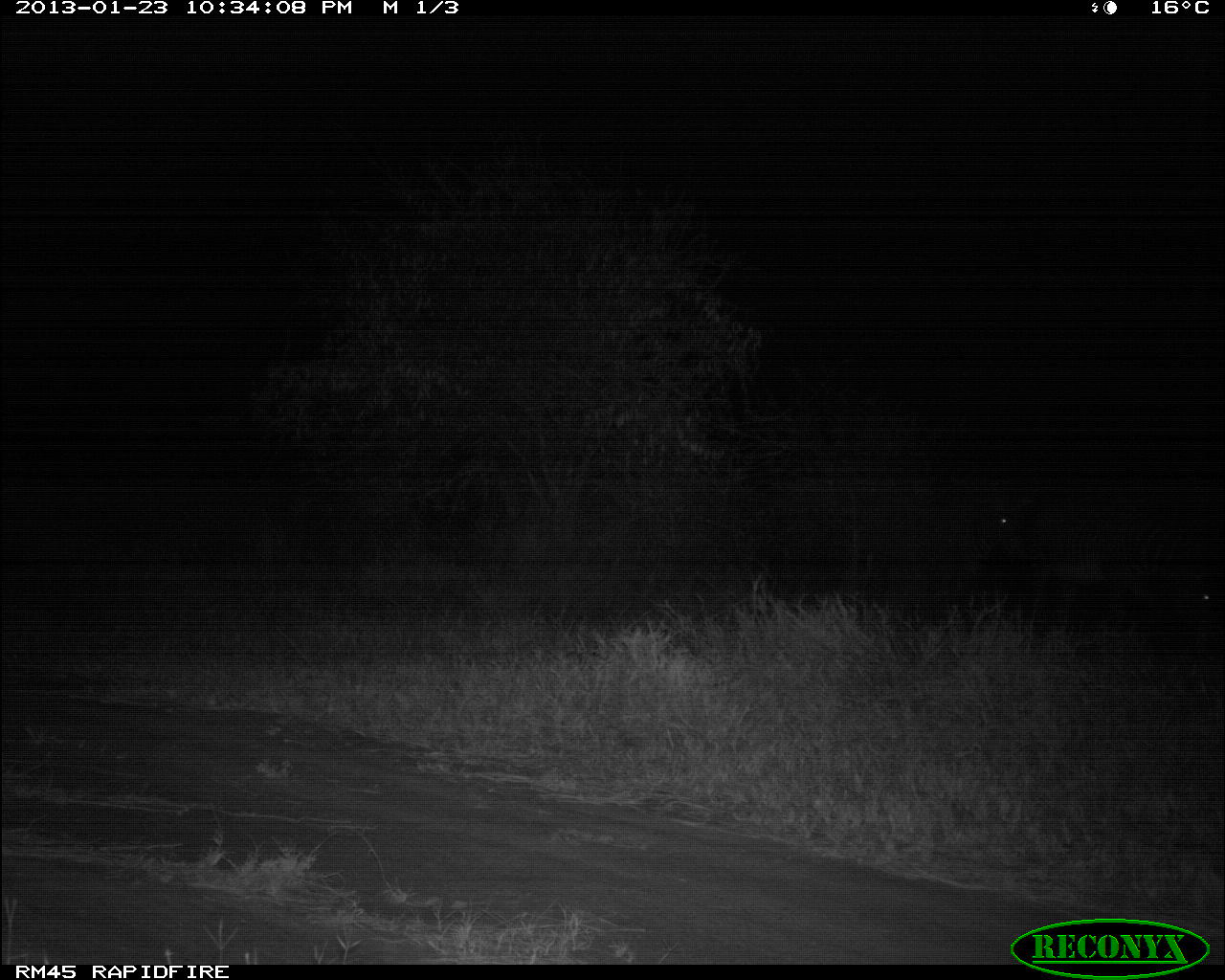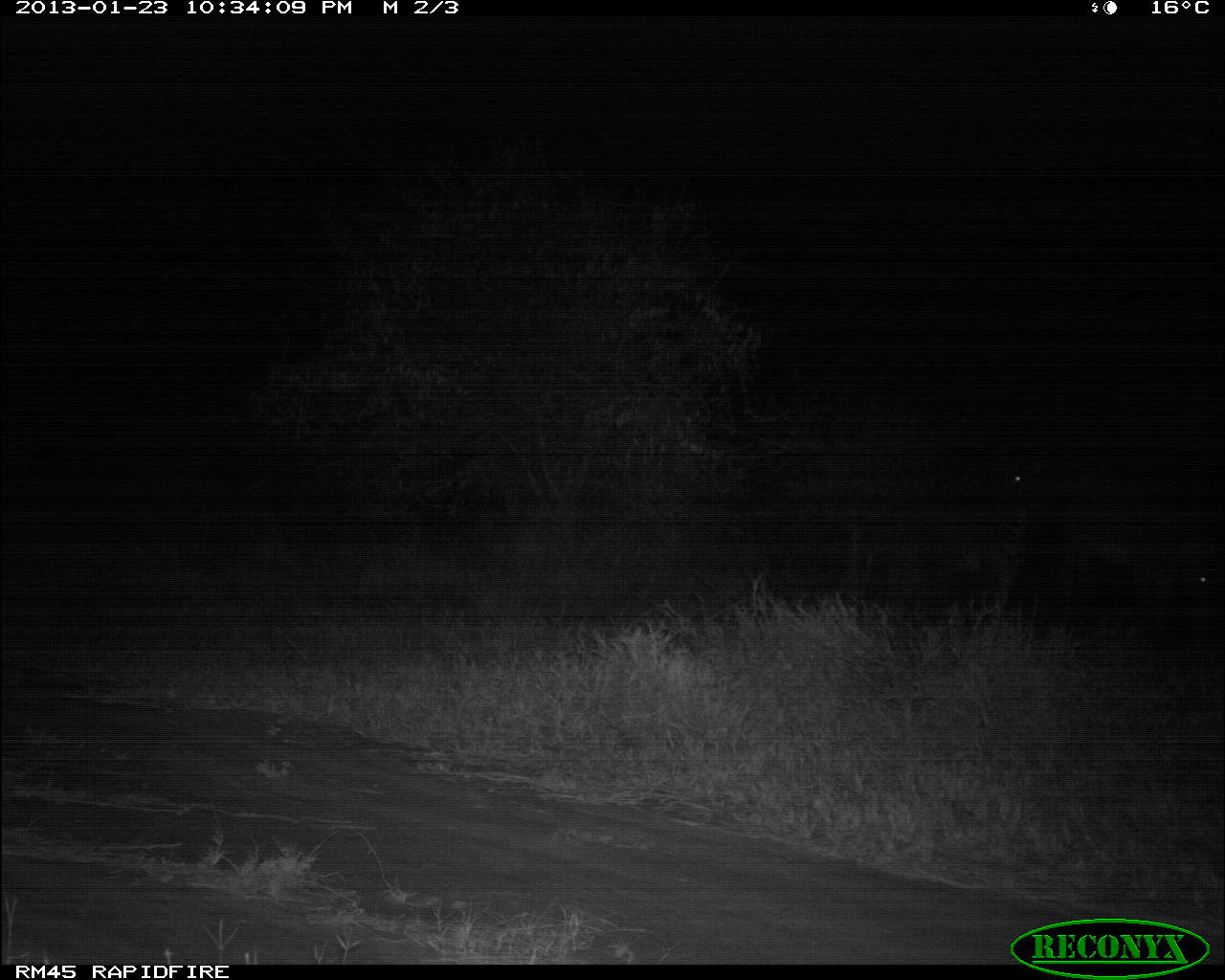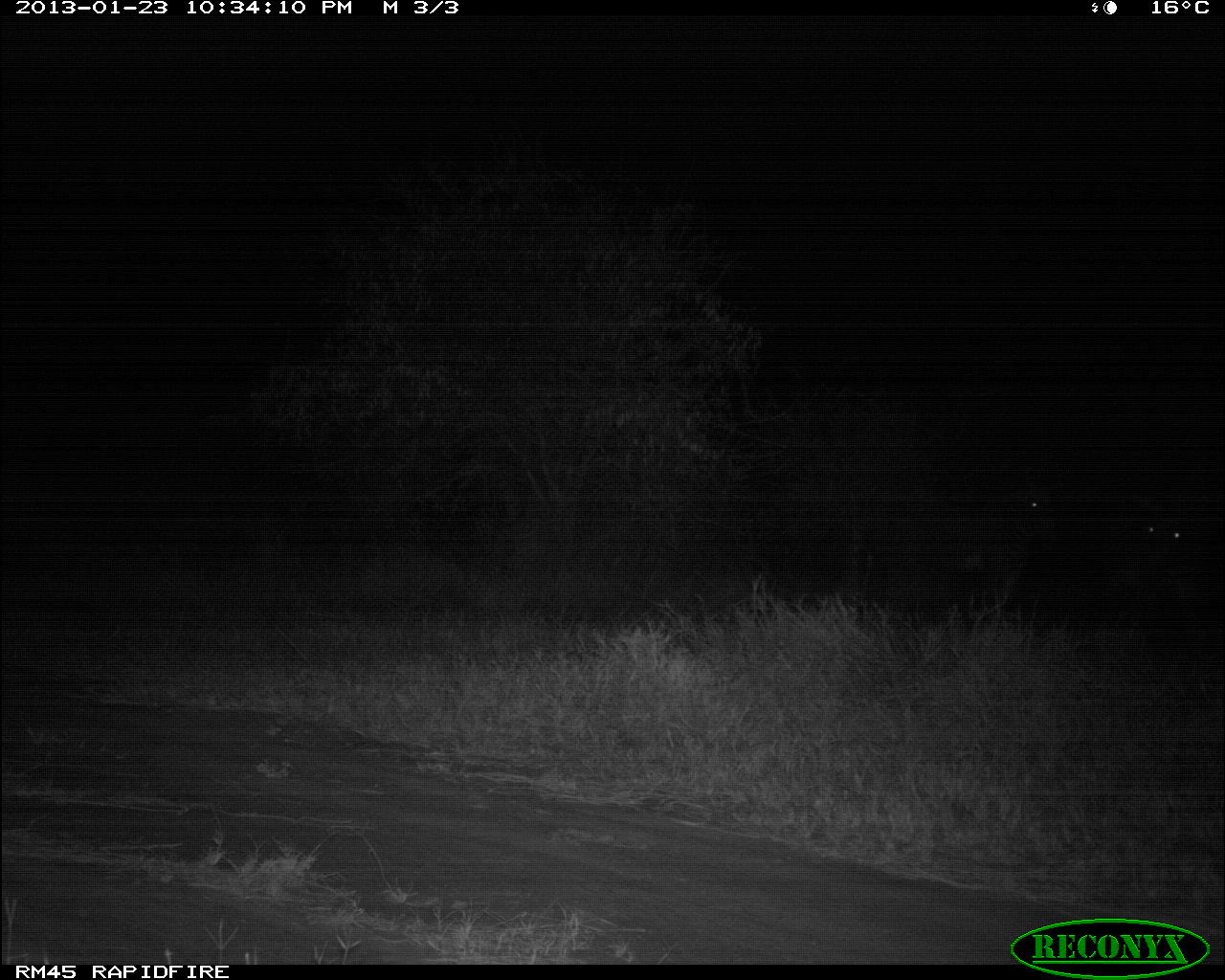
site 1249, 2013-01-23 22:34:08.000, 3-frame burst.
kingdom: Animalia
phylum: Chordata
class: Mammalia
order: Perissodactyla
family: Equidae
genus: Equus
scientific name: Equus grevyi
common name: grévy's zebra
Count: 2.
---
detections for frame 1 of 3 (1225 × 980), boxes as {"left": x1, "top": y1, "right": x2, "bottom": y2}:
equus grevyi: {"left": 1025, "top": 480, "right": 1225, "bottom": 641}; {"left": 853, "top": 486, "right": 1021, "bottom": 611}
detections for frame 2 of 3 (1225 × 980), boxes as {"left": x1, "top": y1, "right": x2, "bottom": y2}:
equus grevyi: {"left": 1045, "top": 460, "right": 1215, "bottom": 659}; {"left": 841, "top": 448, "right": 1031, "bottom": 616}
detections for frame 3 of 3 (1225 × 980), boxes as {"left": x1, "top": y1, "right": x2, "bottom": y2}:
equus grevyi: {"left": 802, "top": 467, "right": 1054, "bottom": 629}; {"left": 1085, "top": 464, "right": 1225, "bottom": 653}